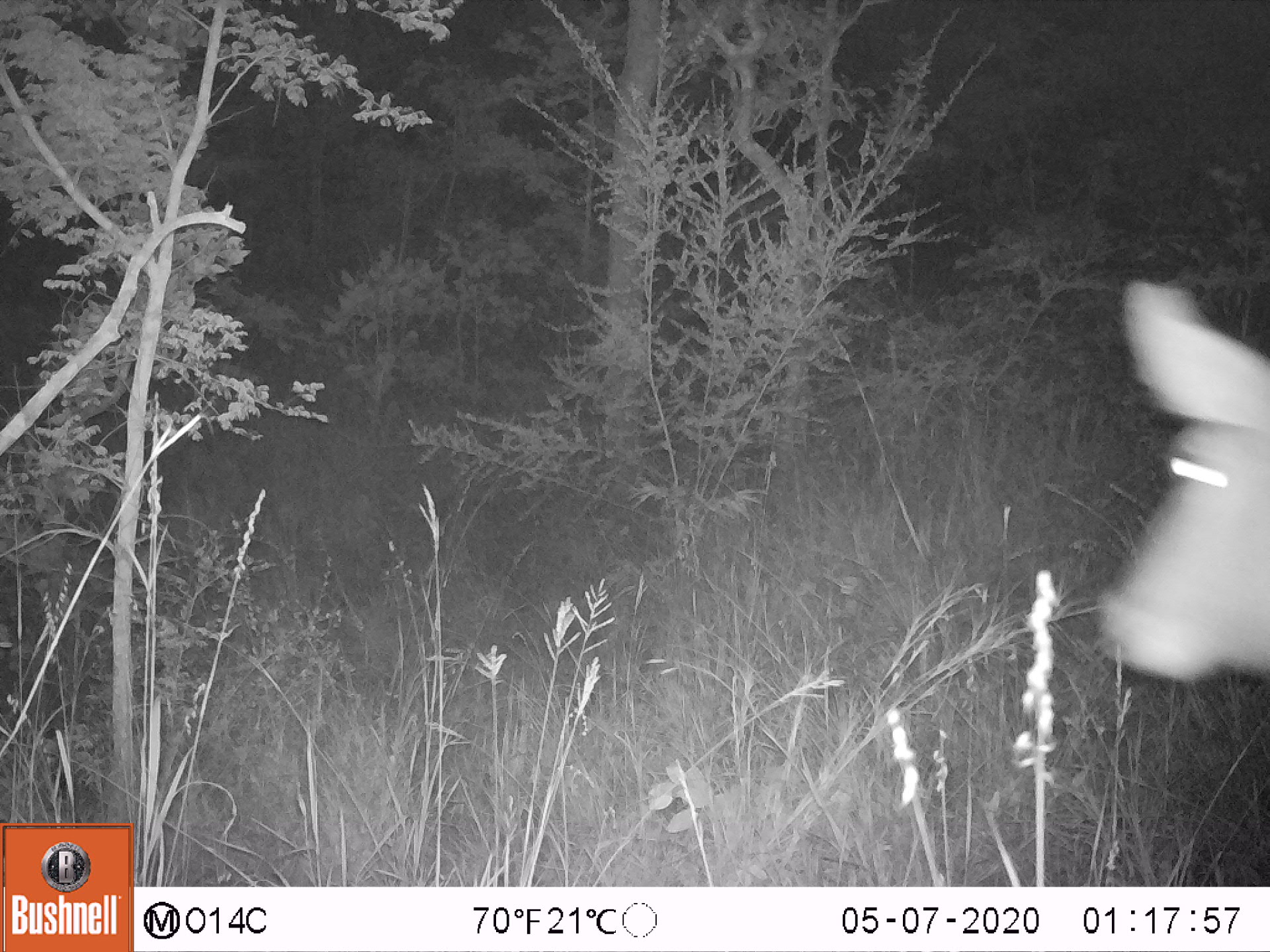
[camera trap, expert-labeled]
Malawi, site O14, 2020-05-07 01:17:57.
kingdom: Animalia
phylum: Chordata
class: Mammalia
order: Artiodactyla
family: Bovidae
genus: Kobus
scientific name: Kobus ellipsiprymnus ellipsiprymnus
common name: common waterbuck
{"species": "common waterbuck (Kobus ellipsiprymnus ellipsiprymnus)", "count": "1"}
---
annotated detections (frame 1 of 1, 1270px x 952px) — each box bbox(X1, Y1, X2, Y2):
common waterbuck: bbox(1088, 281, 1268, 690)